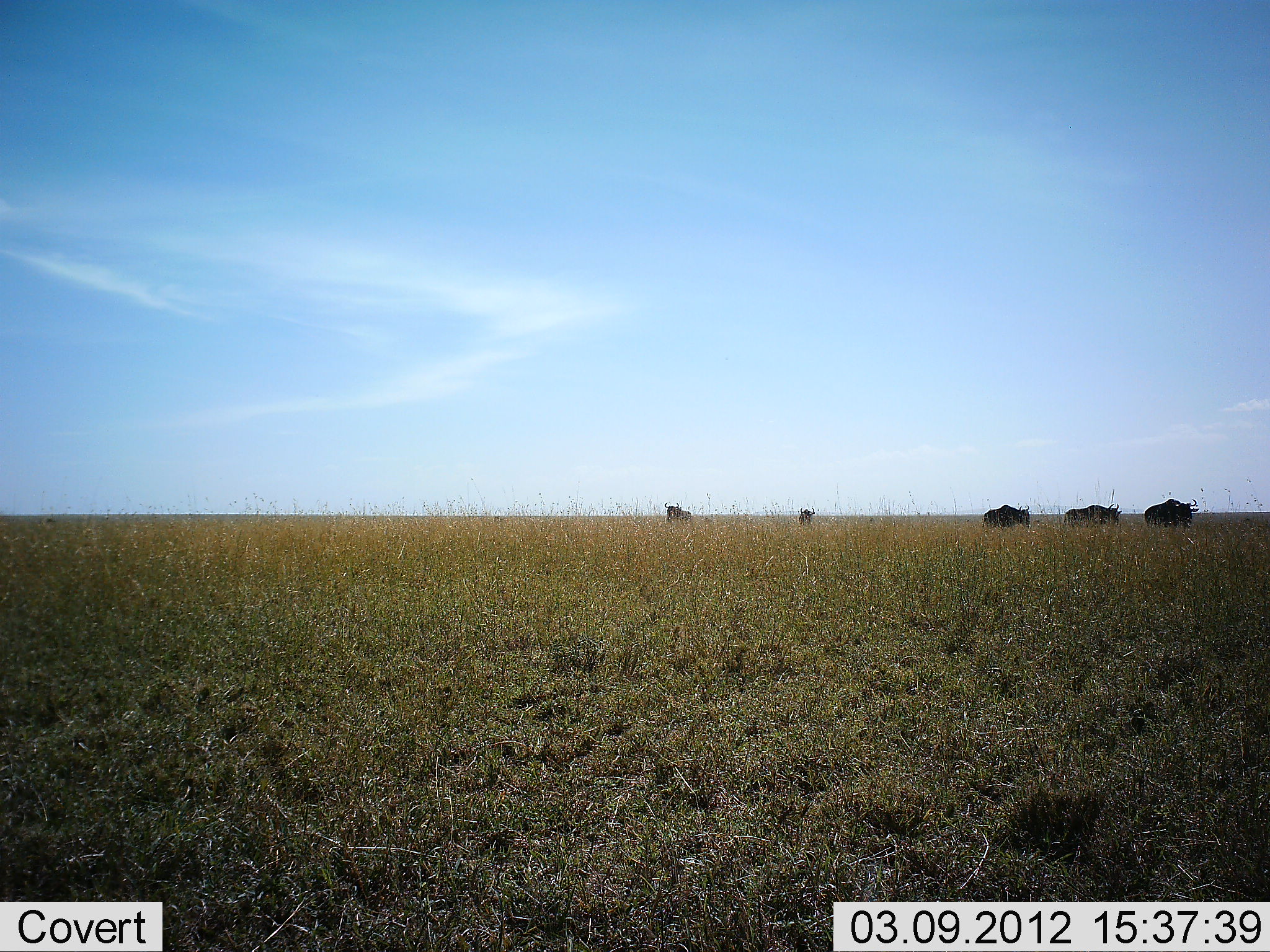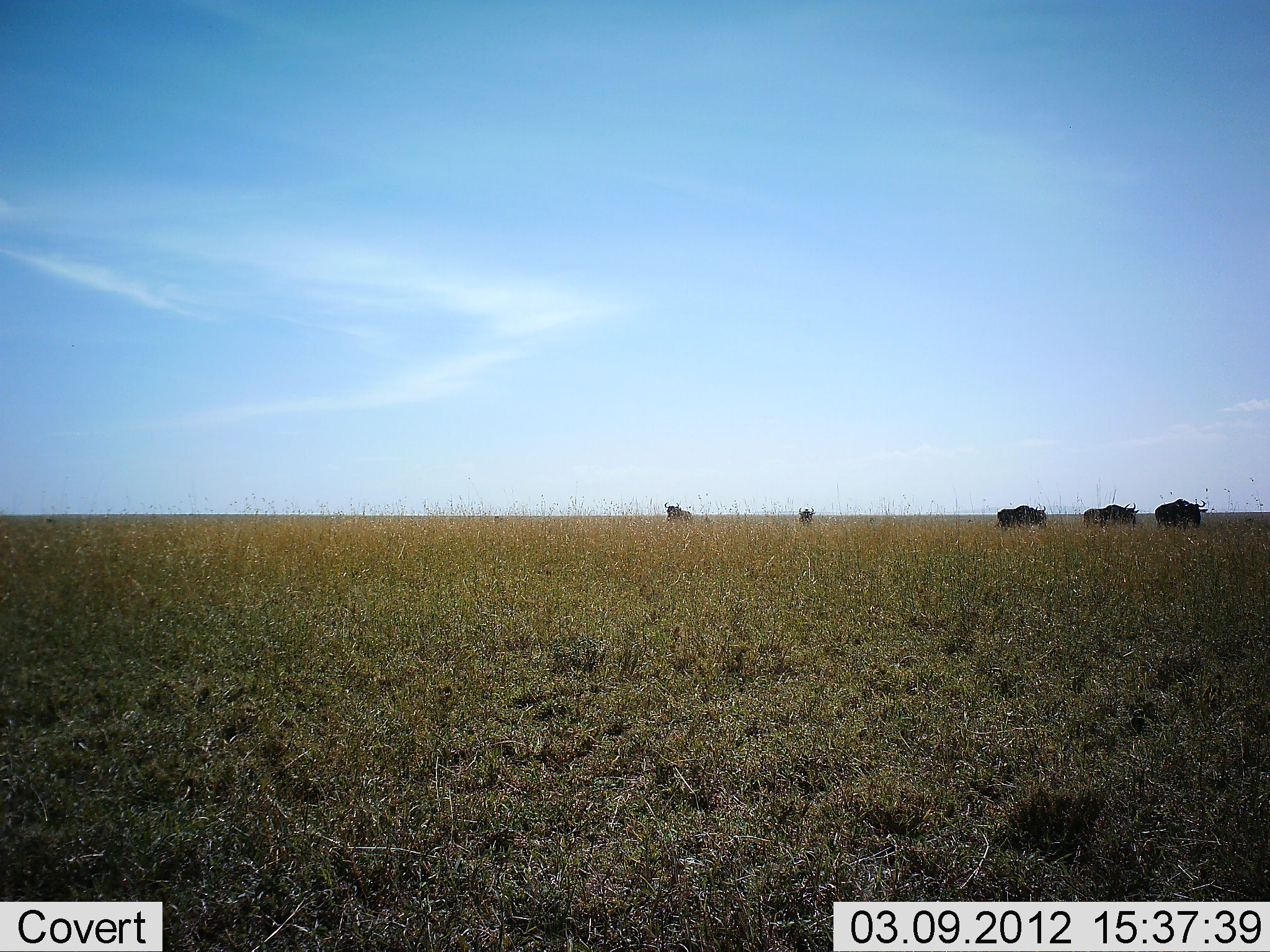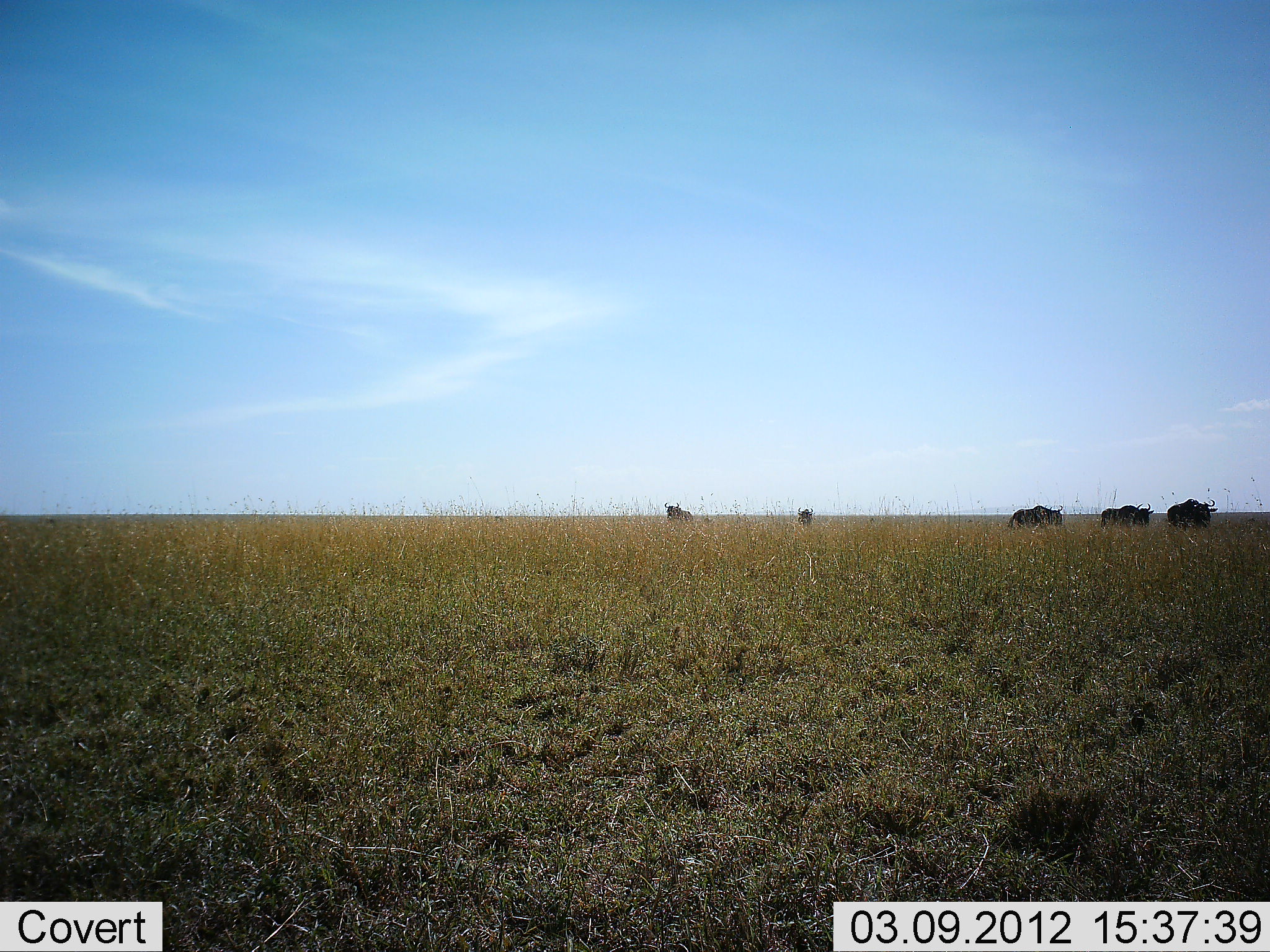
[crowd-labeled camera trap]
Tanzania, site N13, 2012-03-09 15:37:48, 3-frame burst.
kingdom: Animalia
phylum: Chordata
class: Mammalia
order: Artiodactyla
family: Bovidae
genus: Connochaetes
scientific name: Connochaetes taurinus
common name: blue wildebeest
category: wildebeest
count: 5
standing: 62%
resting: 6%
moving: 94%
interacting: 0%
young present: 0%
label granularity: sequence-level